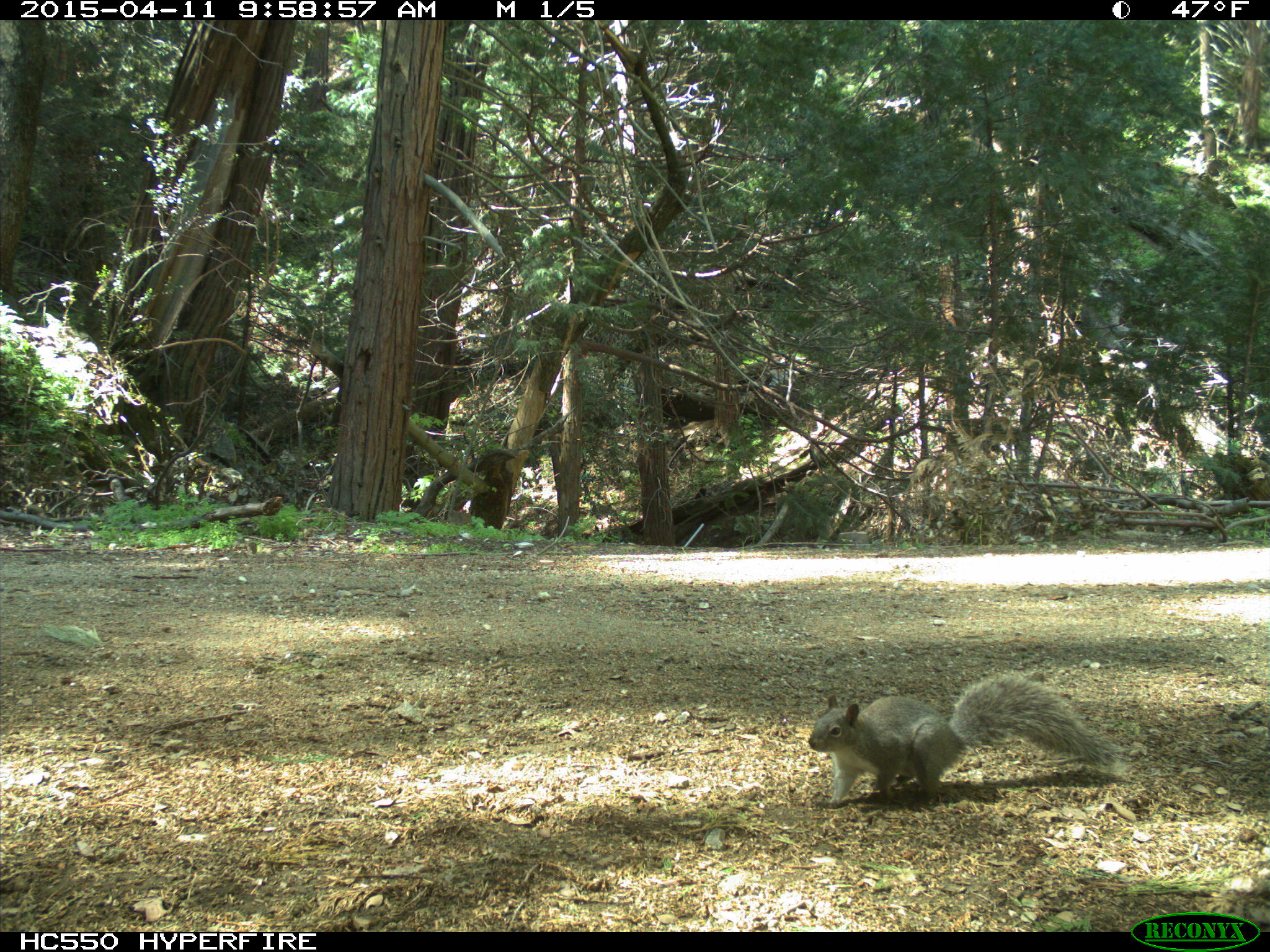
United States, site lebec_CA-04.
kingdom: Animalia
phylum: Chordata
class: Mammalia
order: Rodentia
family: Sciuridae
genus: Sciurus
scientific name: Sciurus carolinensis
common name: eastern gray squirrel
Sciurus carolinensis (eastern gray squirrel).